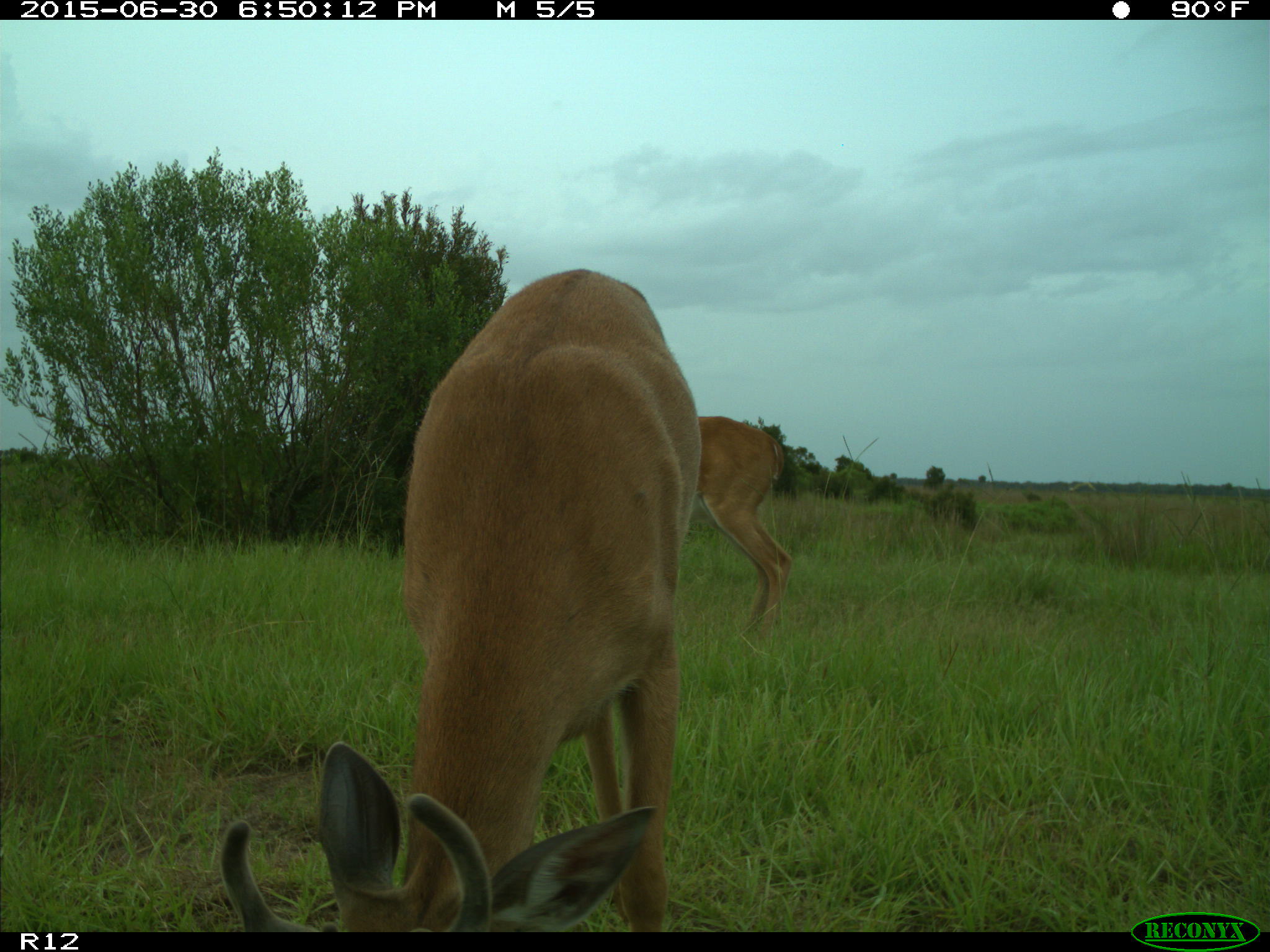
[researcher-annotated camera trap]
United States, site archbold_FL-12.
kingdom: Animalia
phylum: Chordata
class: Mammalia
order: Artiodactyla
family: Cervidae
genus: Odocoileus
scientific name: Odocoileus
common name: deer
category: unidentified deer